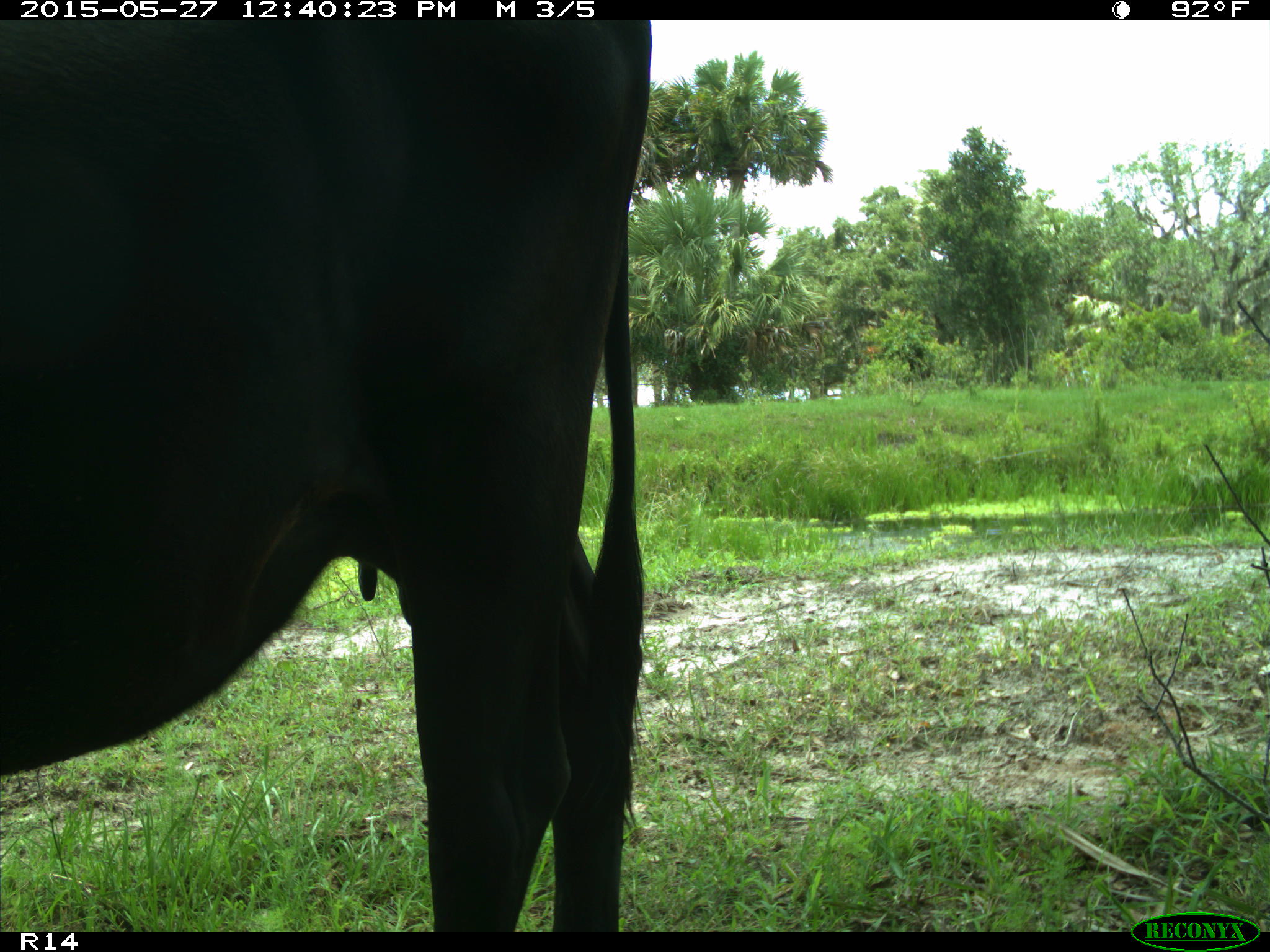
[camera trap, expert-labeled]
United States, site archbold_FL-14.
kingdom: Animalia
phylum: Chordata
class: Mammalia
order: Artiodactyla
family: Bovidae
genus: Bos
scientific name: Bos taurus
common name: domestic cow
Bos taurus (domestic cow).